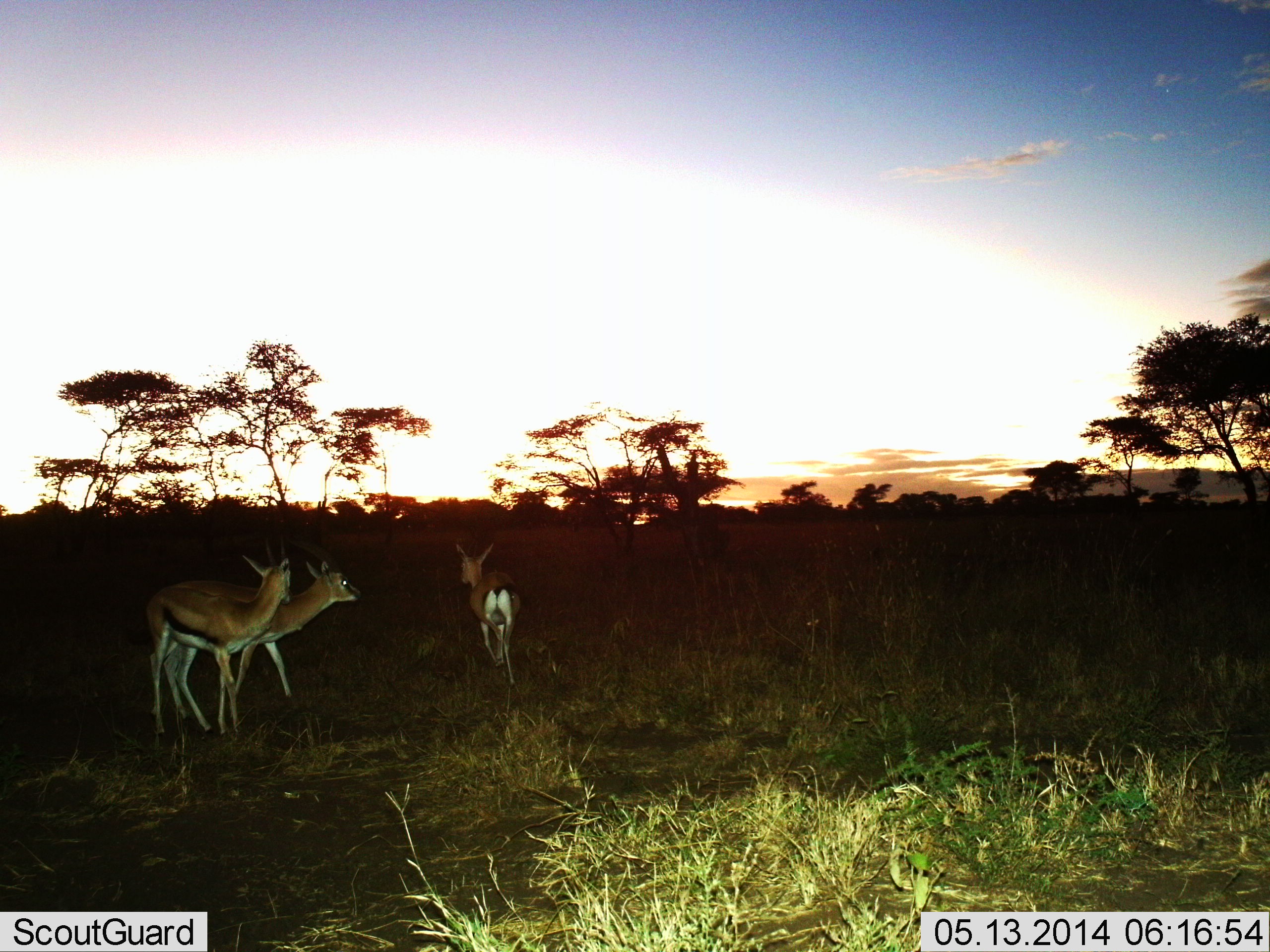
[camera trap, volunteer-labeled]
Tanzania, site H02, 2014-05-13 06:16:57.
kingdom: Animalia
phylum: Chordata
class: Mammalia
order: Artiodactyla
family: Bovidae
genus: Eudorcas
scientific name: Eudorcas thomsonii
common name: thomson's gazelle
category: gazellethomsons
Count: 3.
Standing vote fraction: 90%.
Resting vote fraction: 0%.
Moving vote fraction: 60%.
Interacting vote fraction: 0%.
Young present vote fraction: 0%.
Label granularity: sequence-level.